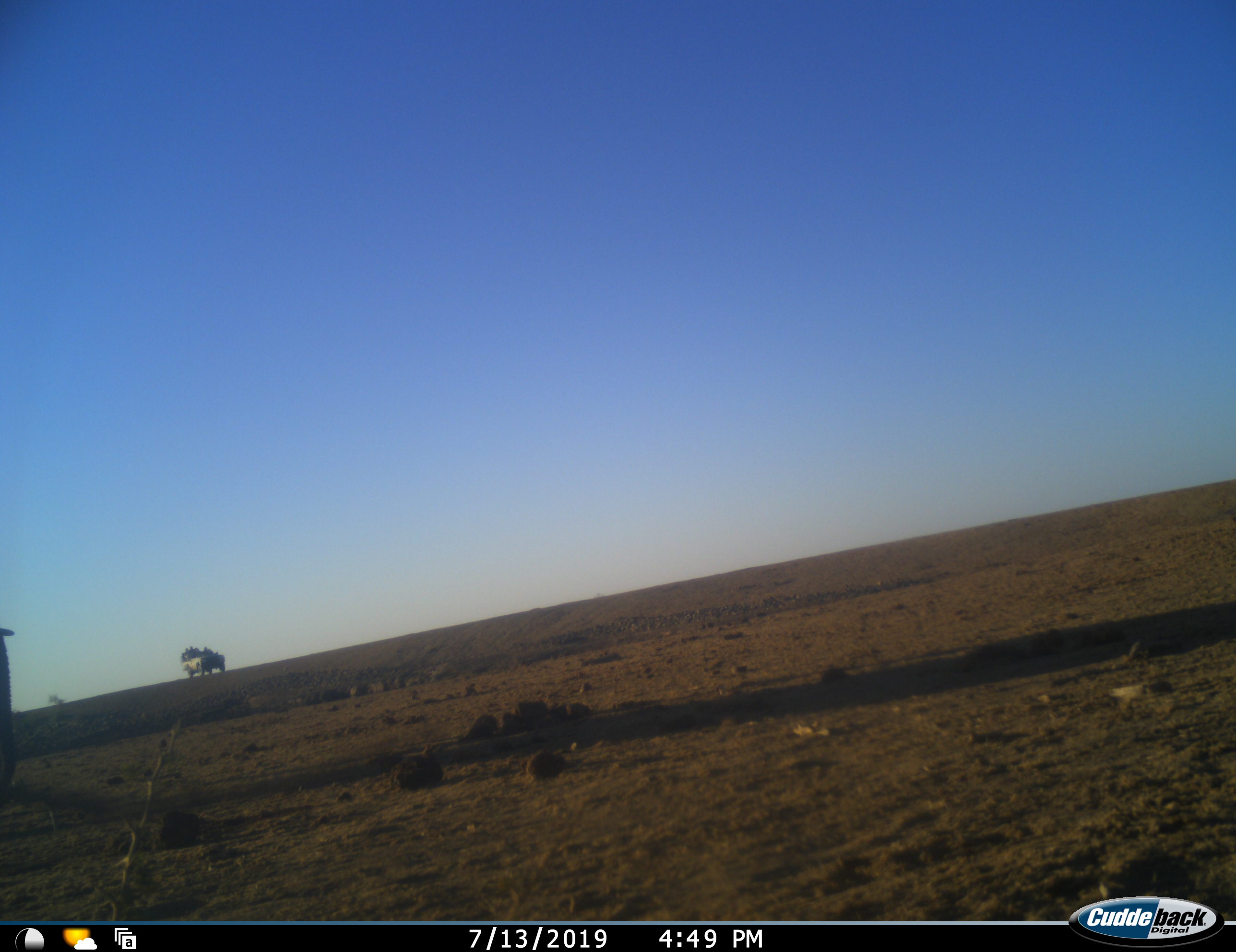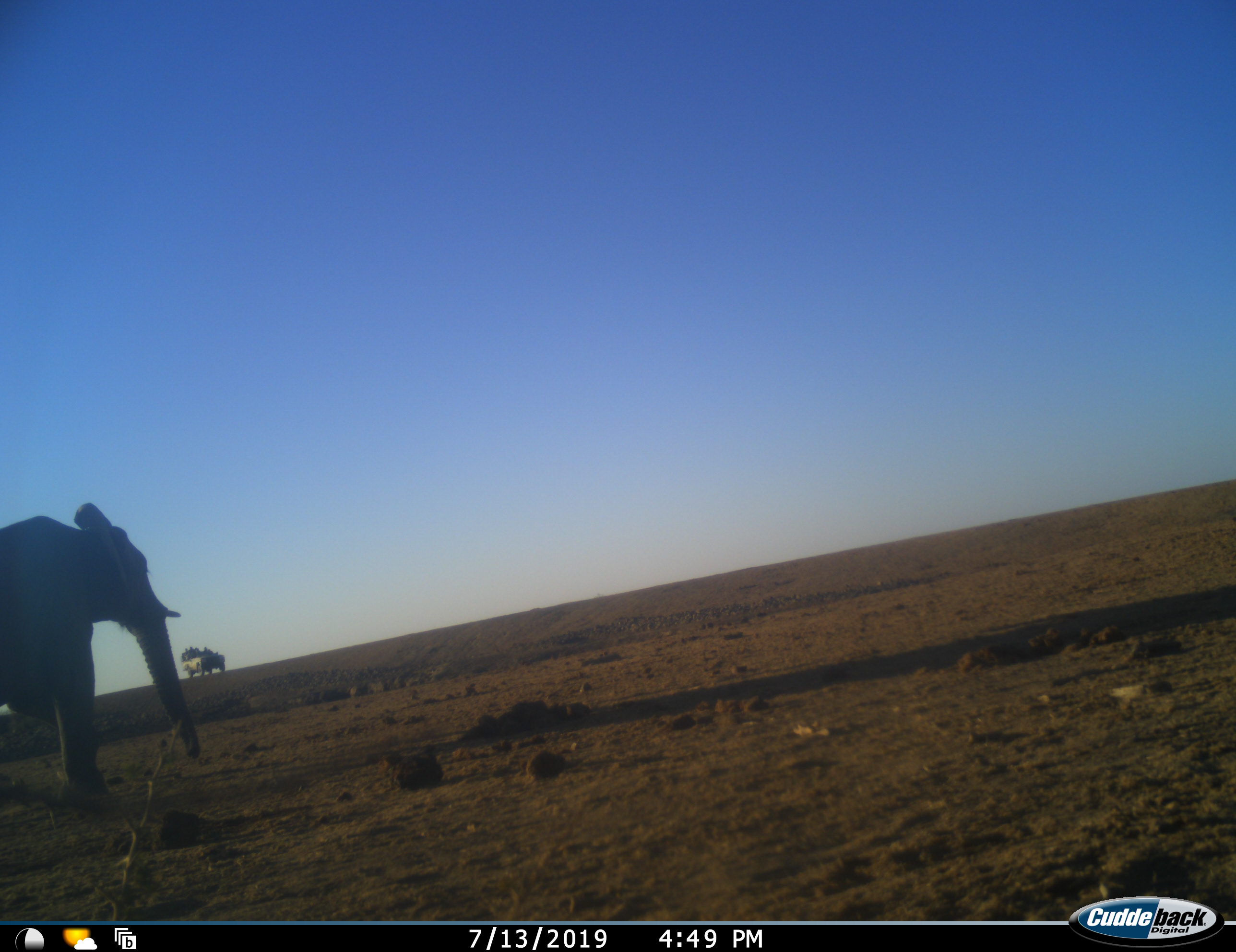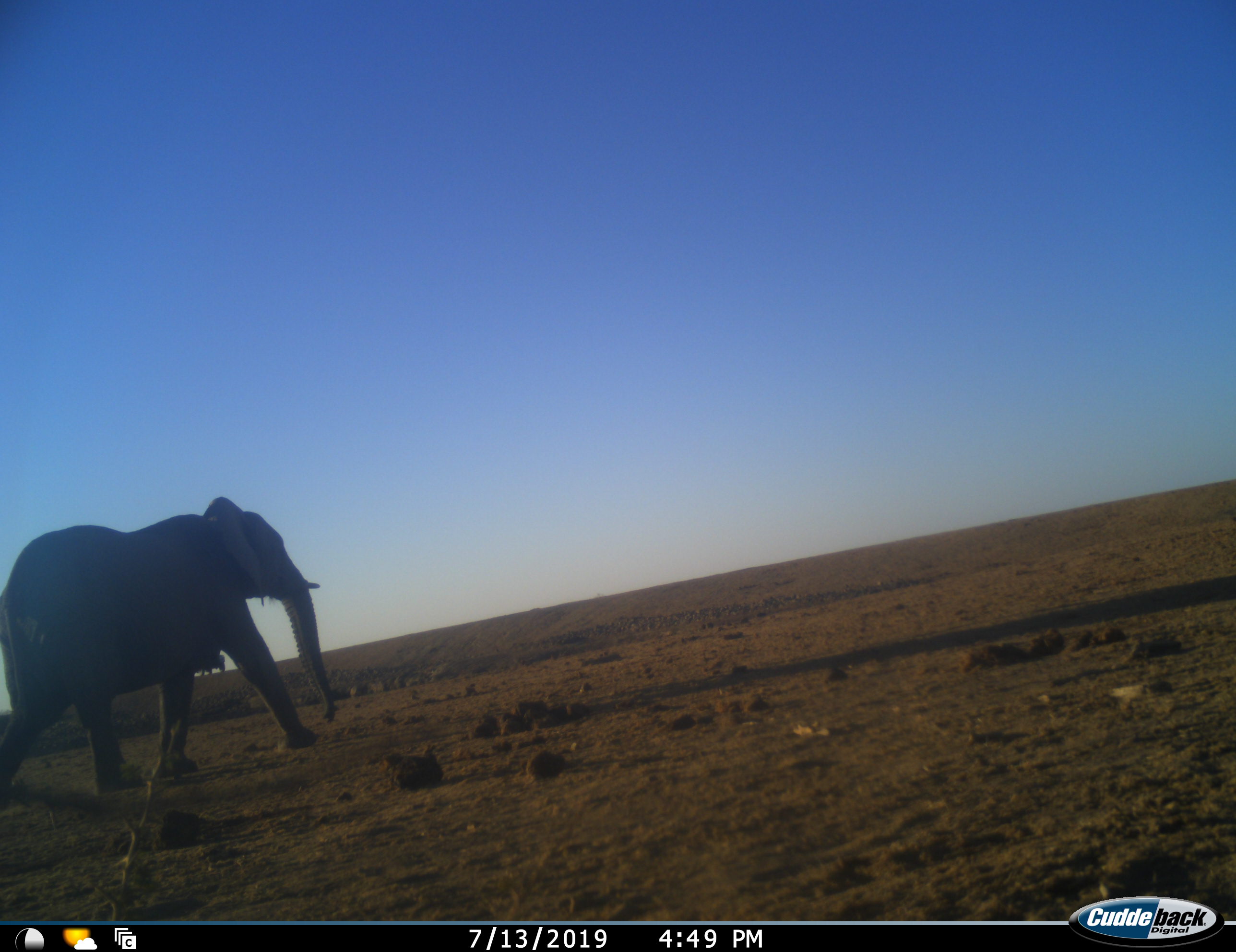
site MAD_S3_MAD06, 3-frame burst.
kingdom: Animalia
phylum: Chordata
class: Mammalia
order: Proboscidea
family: Elephantidae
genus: Loxodonta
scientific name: Loxodonta africana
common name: african bush elephant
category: elephant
Elephant (african bush elephant) (Loxodonta africana), count 1. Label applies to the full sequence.